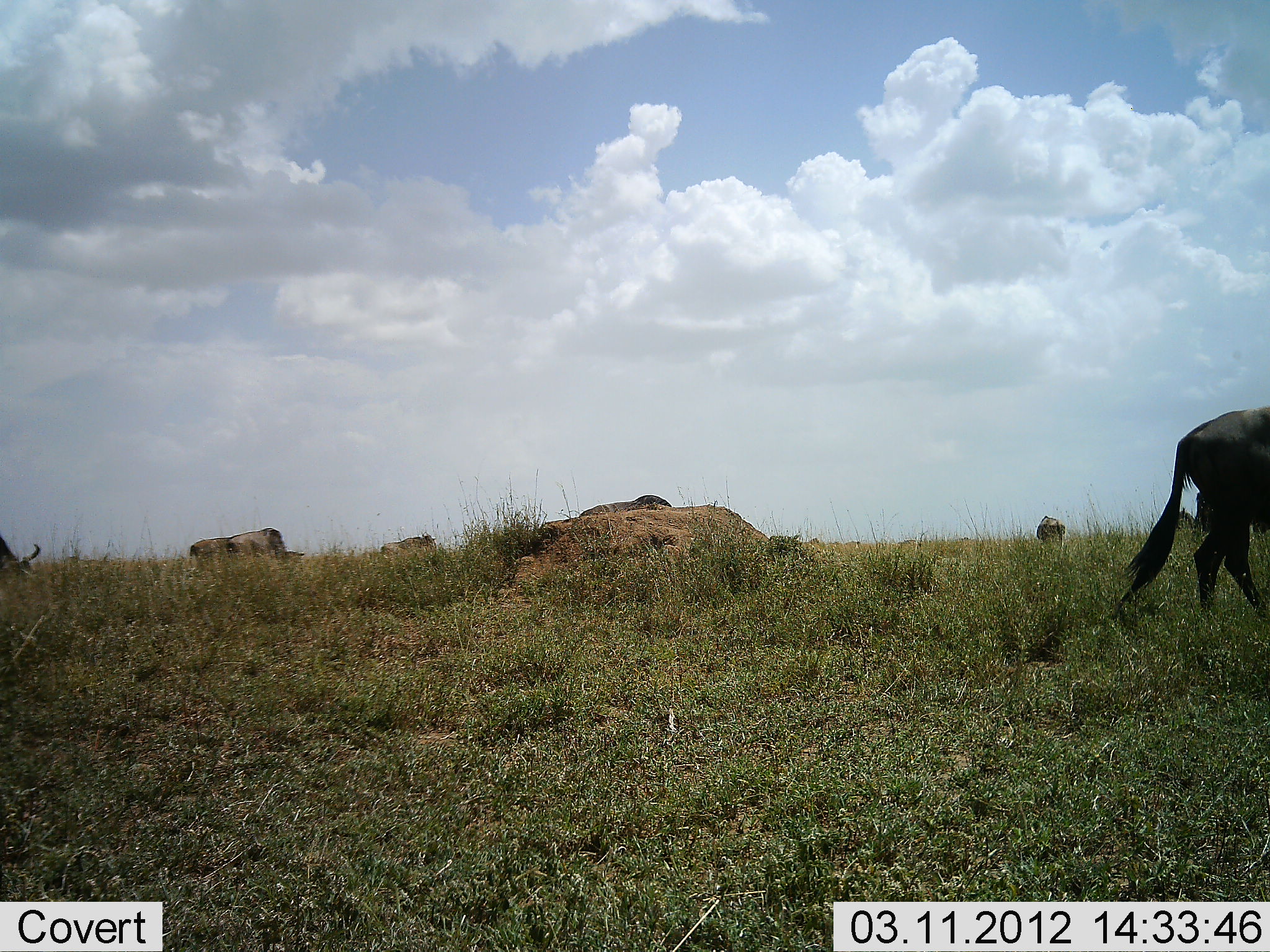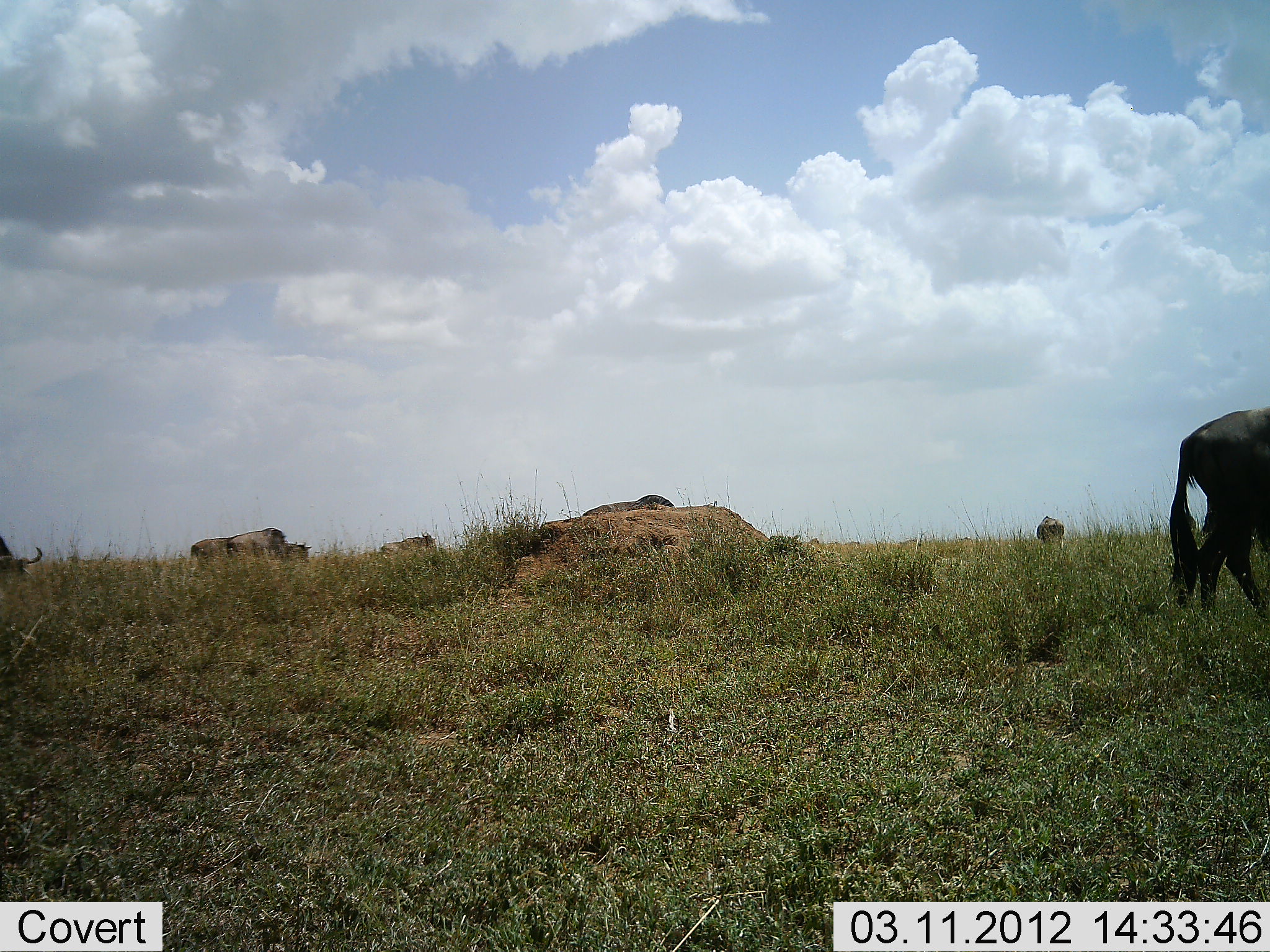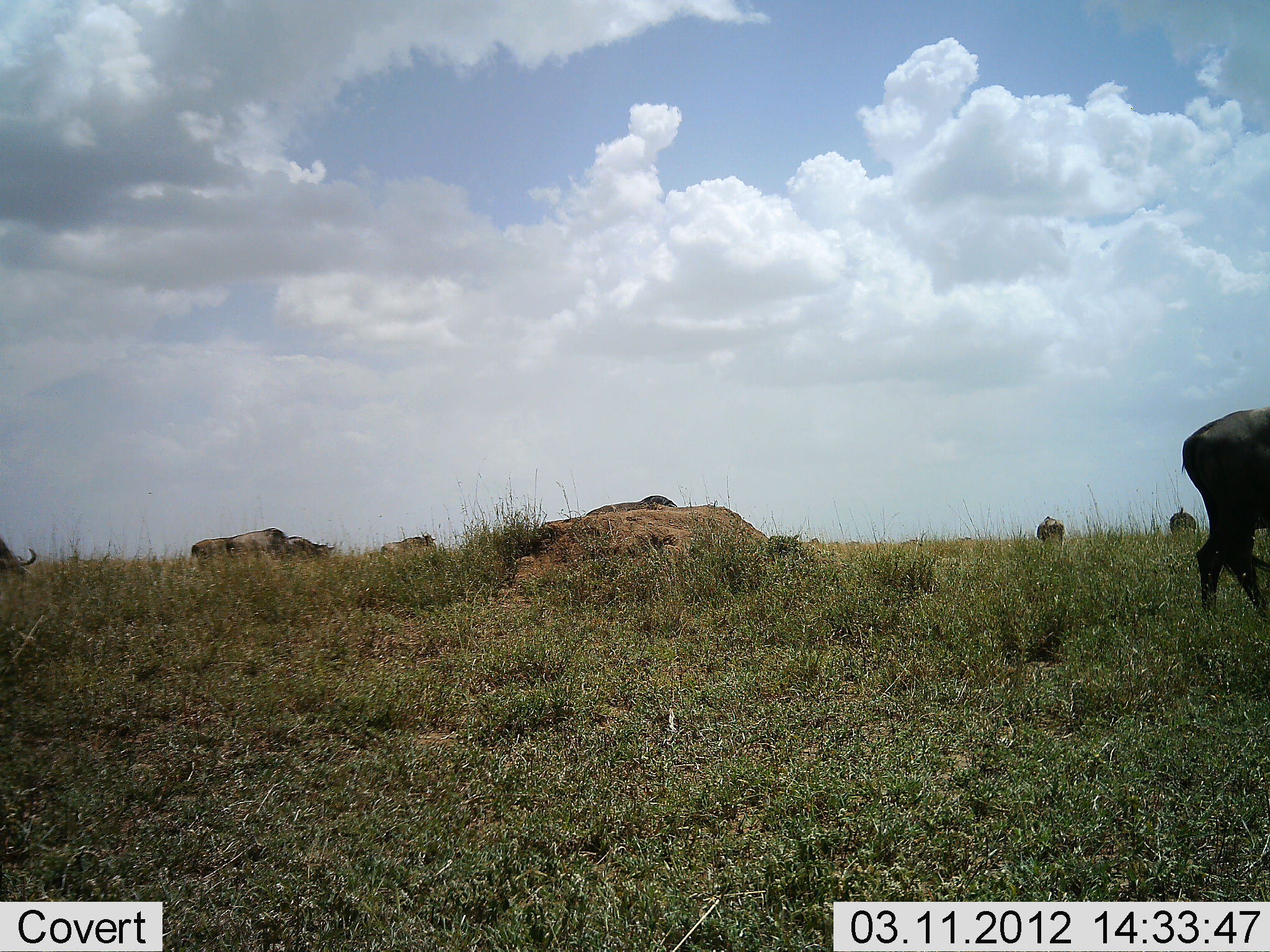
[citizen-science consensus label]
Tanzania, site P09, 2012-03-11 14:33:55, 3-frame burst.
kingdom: Animalia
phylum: Chordata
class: Mammalia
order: Artiodactyla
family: Bovidae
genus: Connochaetes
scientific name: Connochaetes taurinus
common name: blue wildebeest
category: wildebeest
Wildebeest (blue wildebeest) (Connochaetes taurinus), count 7. Behavior (volunteer vote fractions): standing 50%, resting 0%, moving 7%, interacting 0%. Young present (vote fraction): 0%. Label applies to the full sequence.